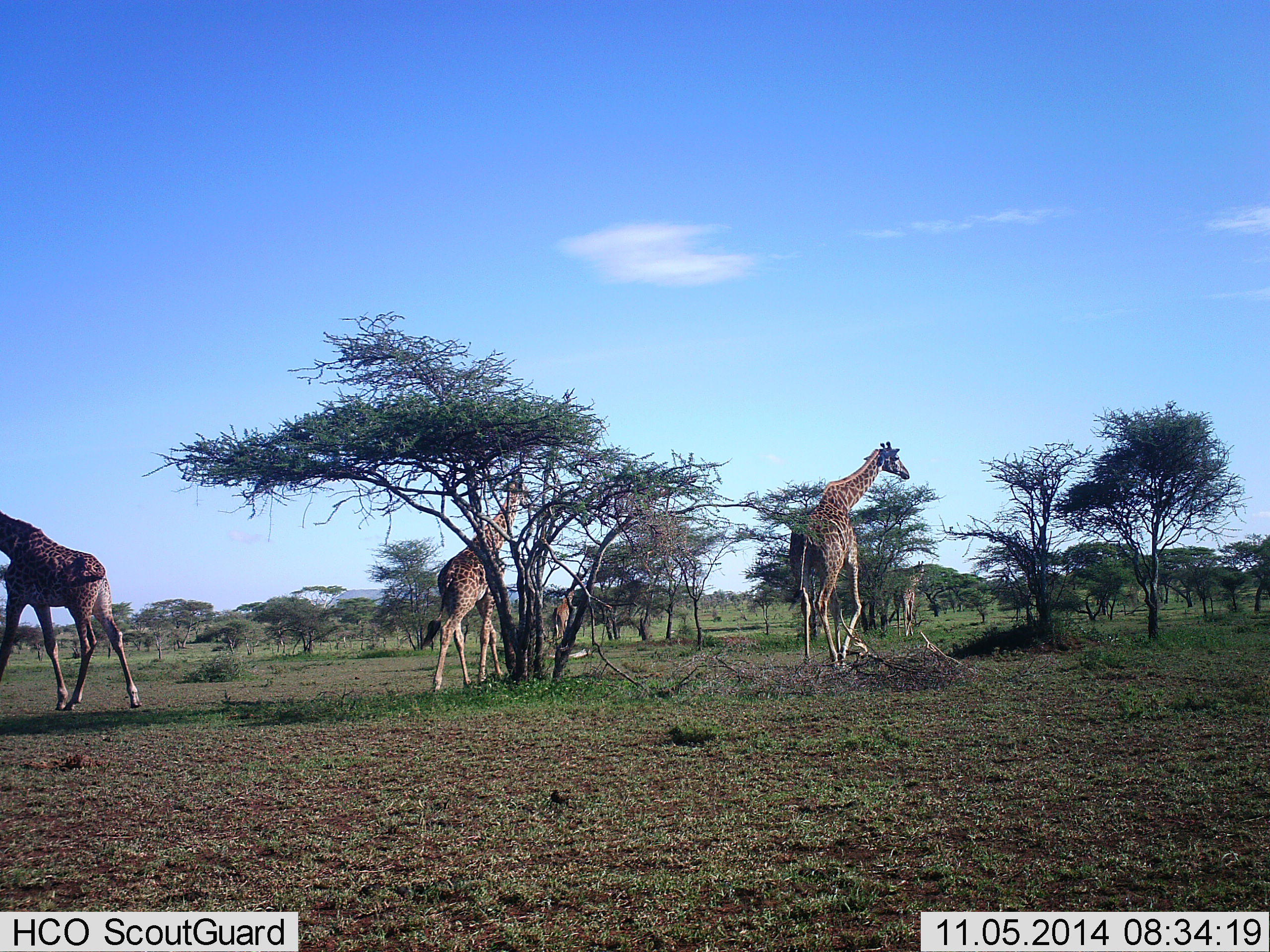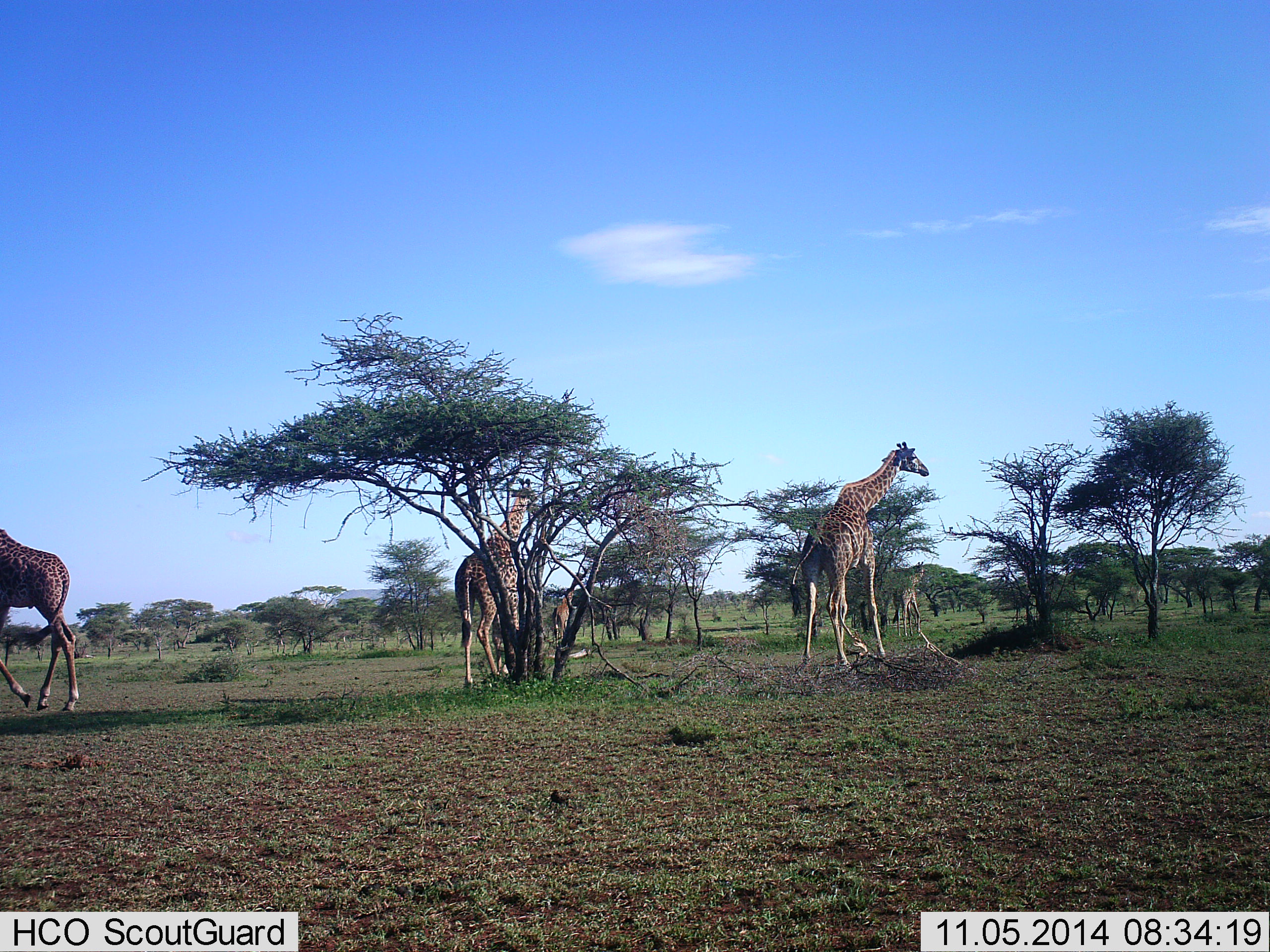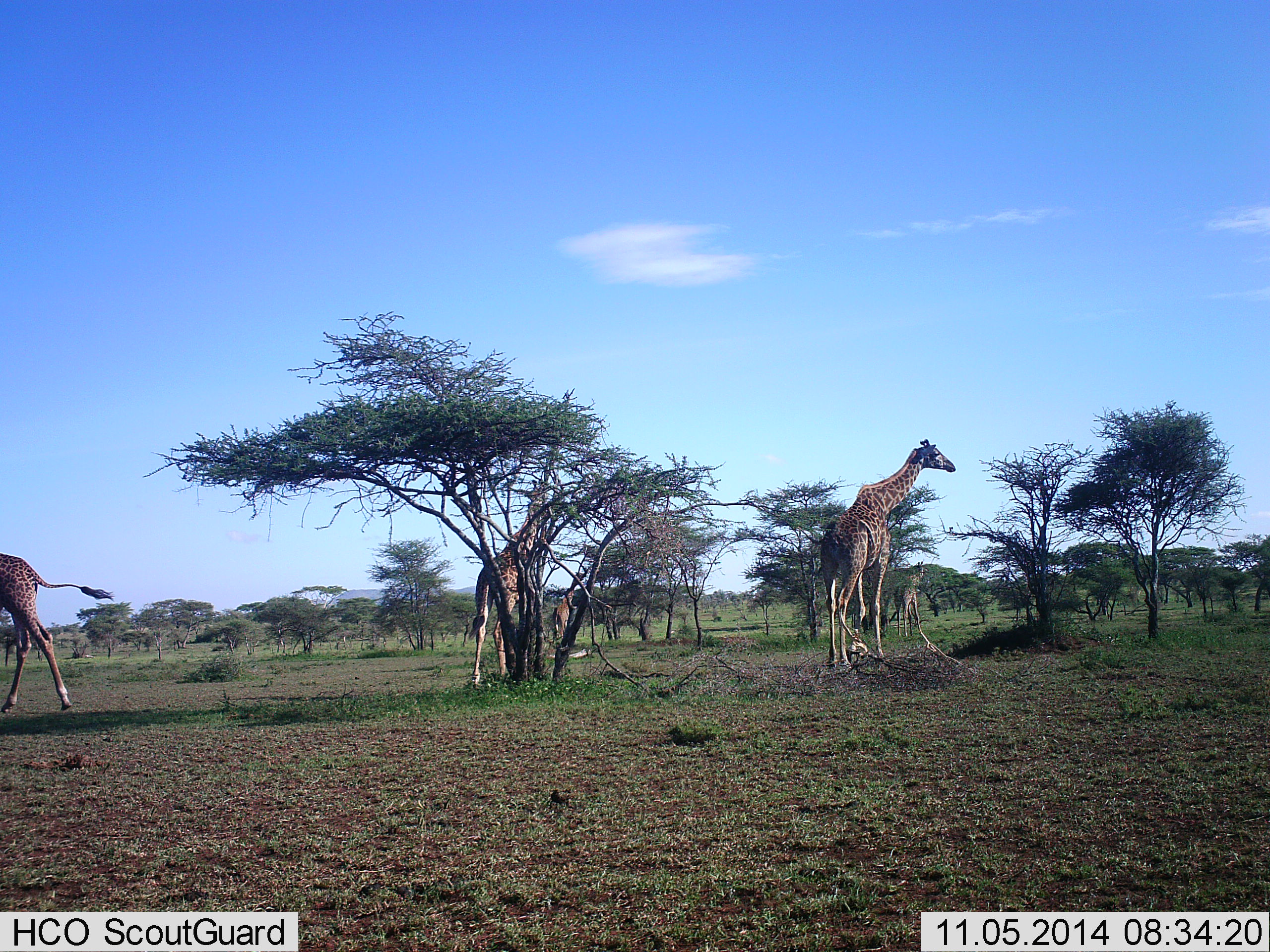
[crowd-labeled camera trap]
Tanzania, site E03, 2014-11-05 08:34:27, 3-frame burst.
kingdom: Animalia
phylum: Chordata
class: Mammalia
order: Artiodactyla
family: Giraffidae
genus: Giraffa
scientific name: Giraffa camelopardalis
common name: giraffe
Giraffe (Giraffa camelopardalis), count 5. Behavior (volunteer vote fractions): standing 40%, resting 0%, moving 70%, interacting 0%. Young present (vote fraction): 0%. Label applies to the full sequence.